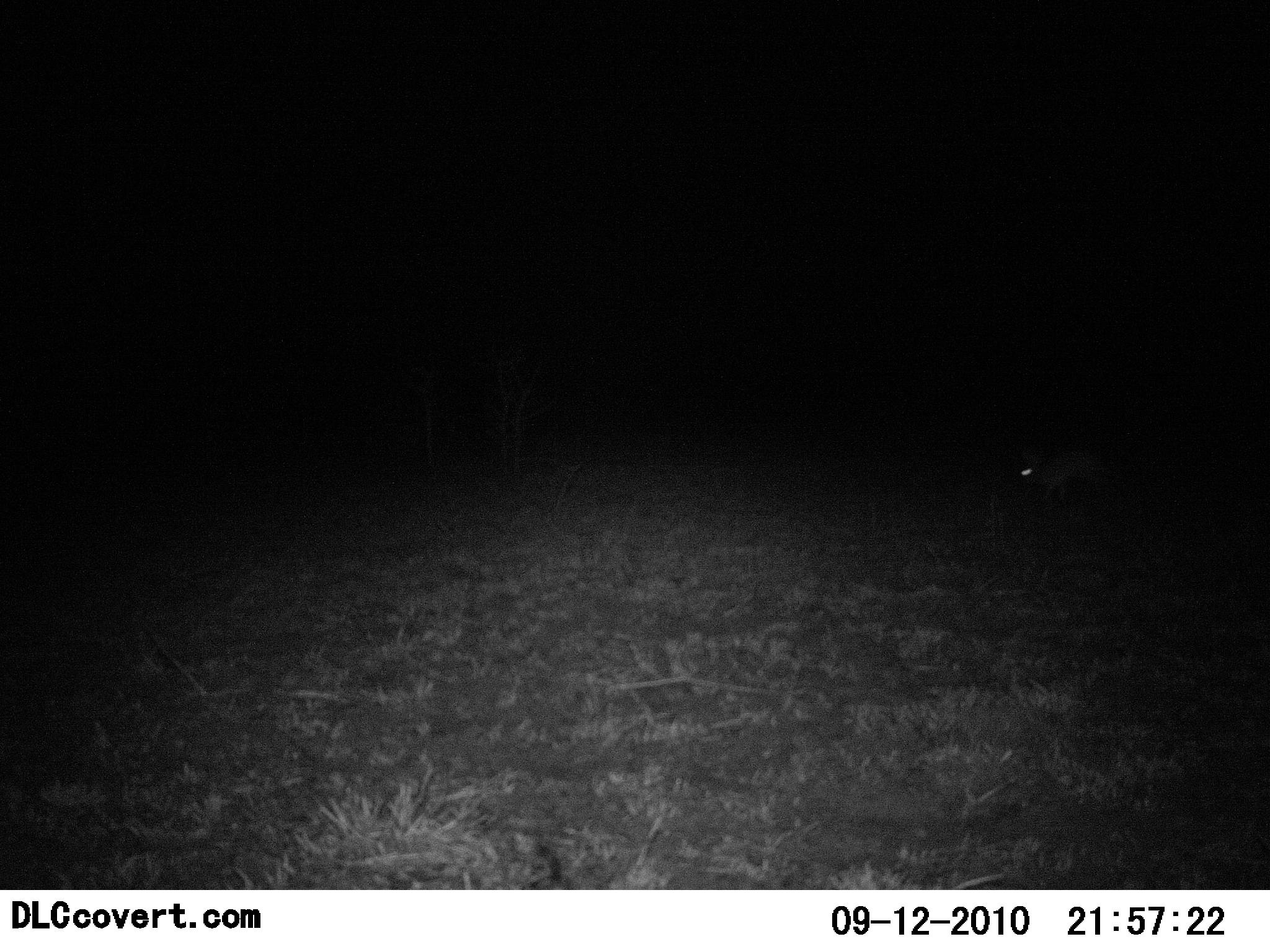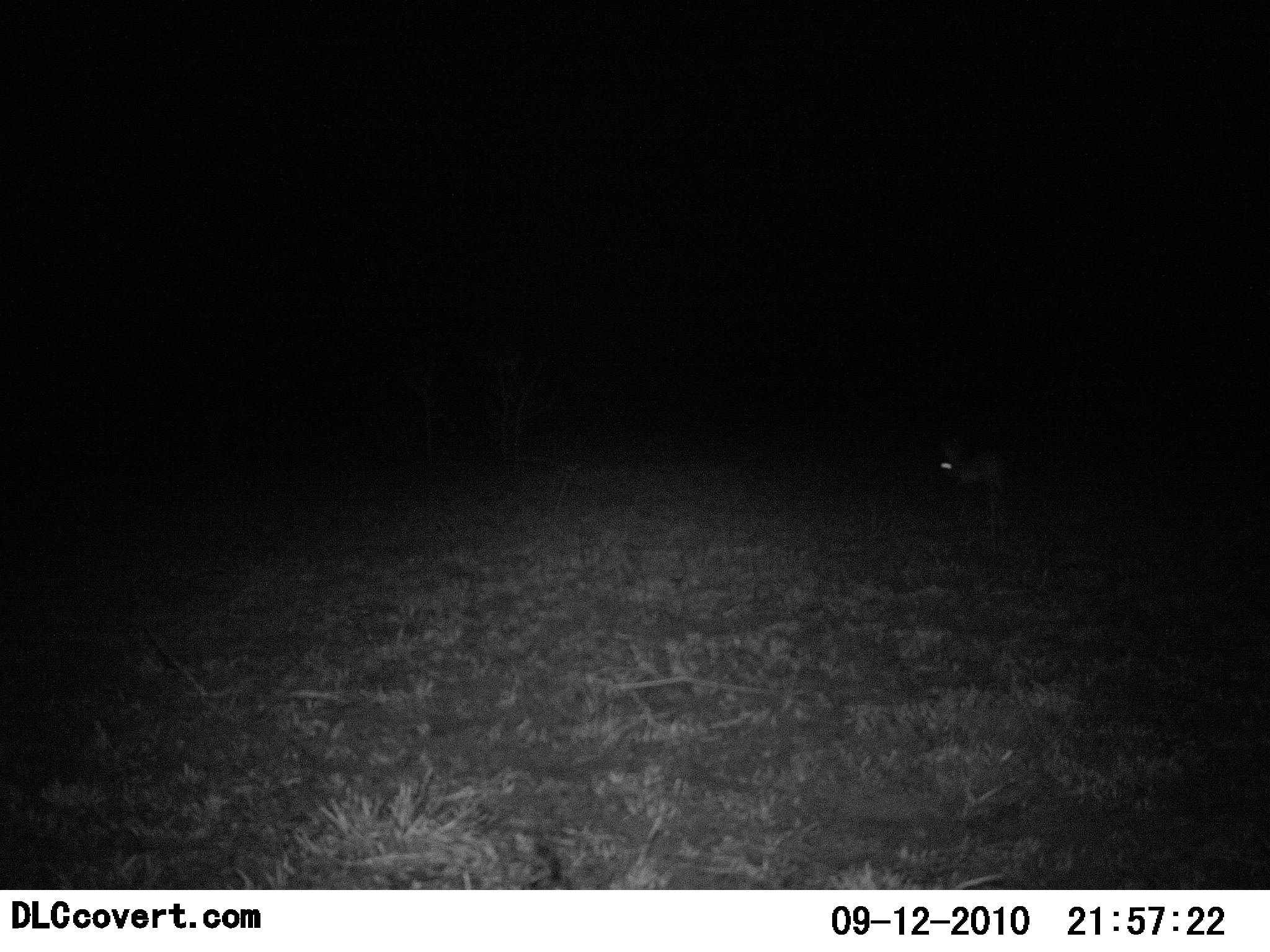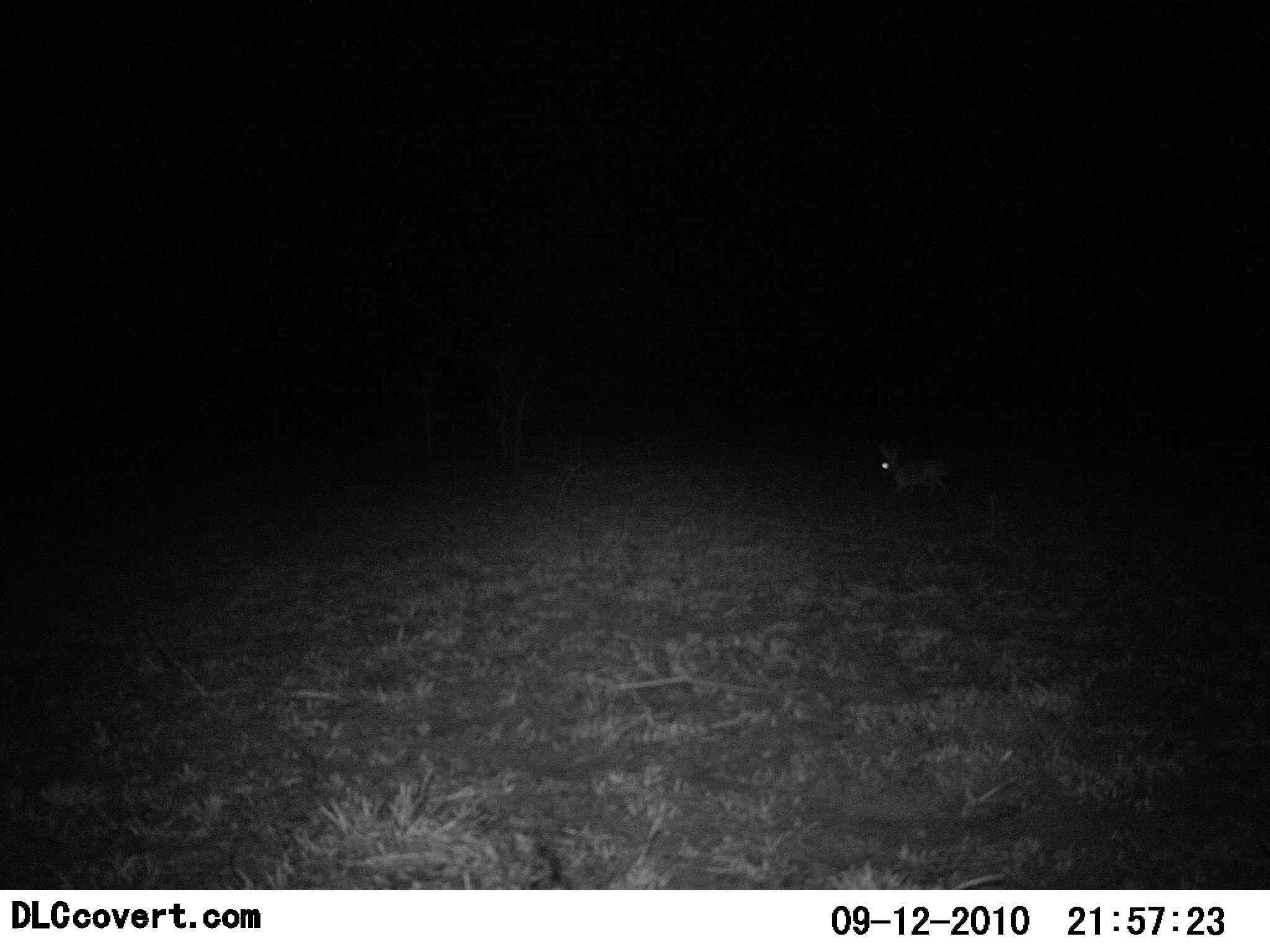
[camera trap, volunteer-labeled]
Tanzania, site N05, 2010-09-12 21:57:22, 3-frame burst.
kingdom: Animalia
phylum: Chordata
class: Mammalia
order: Carnivora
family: Hyaenidae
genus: Proteles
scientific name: Proteles cristatus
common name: aardwolf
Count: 1.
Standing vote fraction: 0%.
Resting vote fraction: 0%.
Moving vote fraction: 100%.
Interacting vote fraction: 0%.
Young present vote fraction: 0%.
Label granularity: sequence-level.